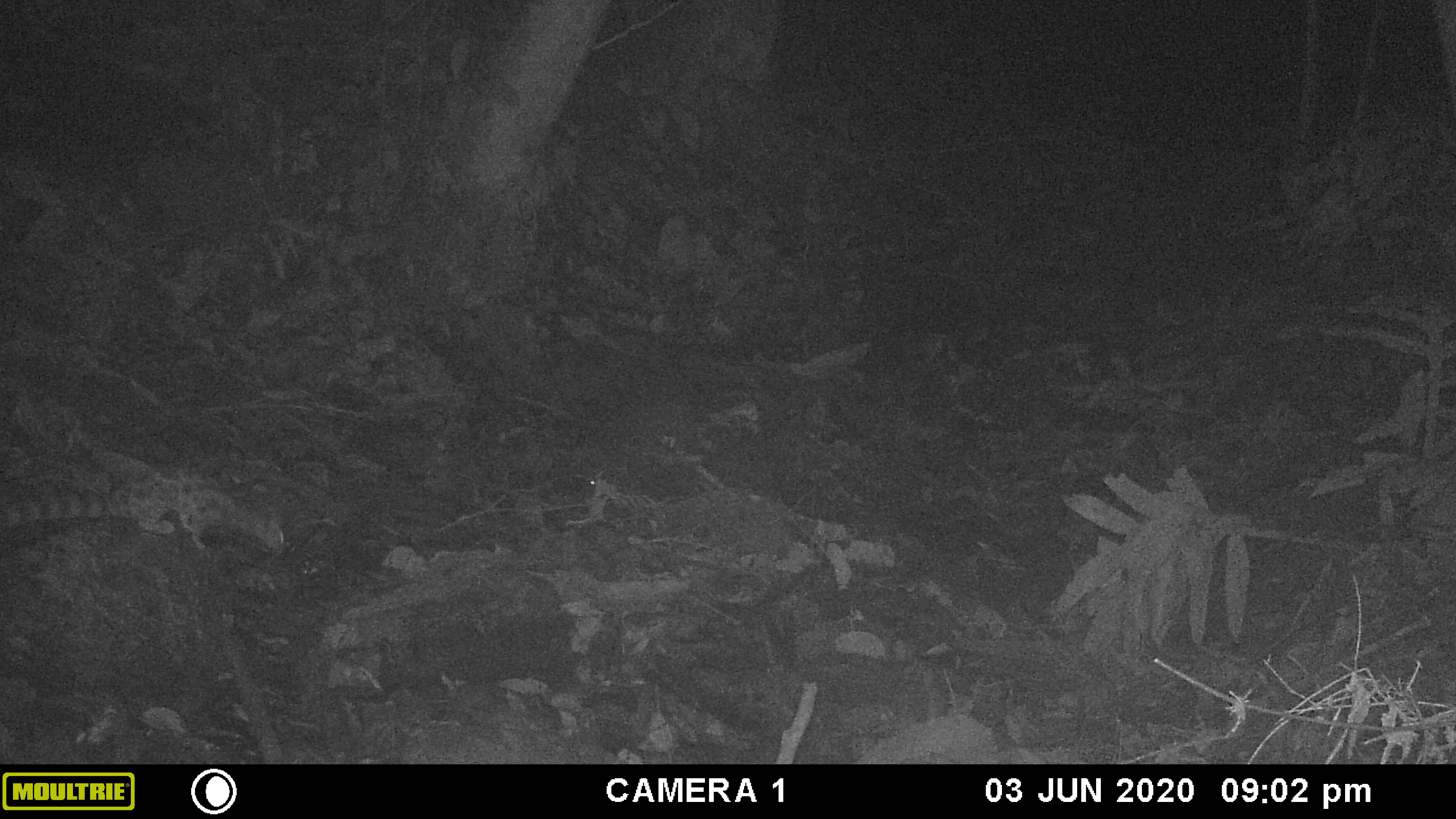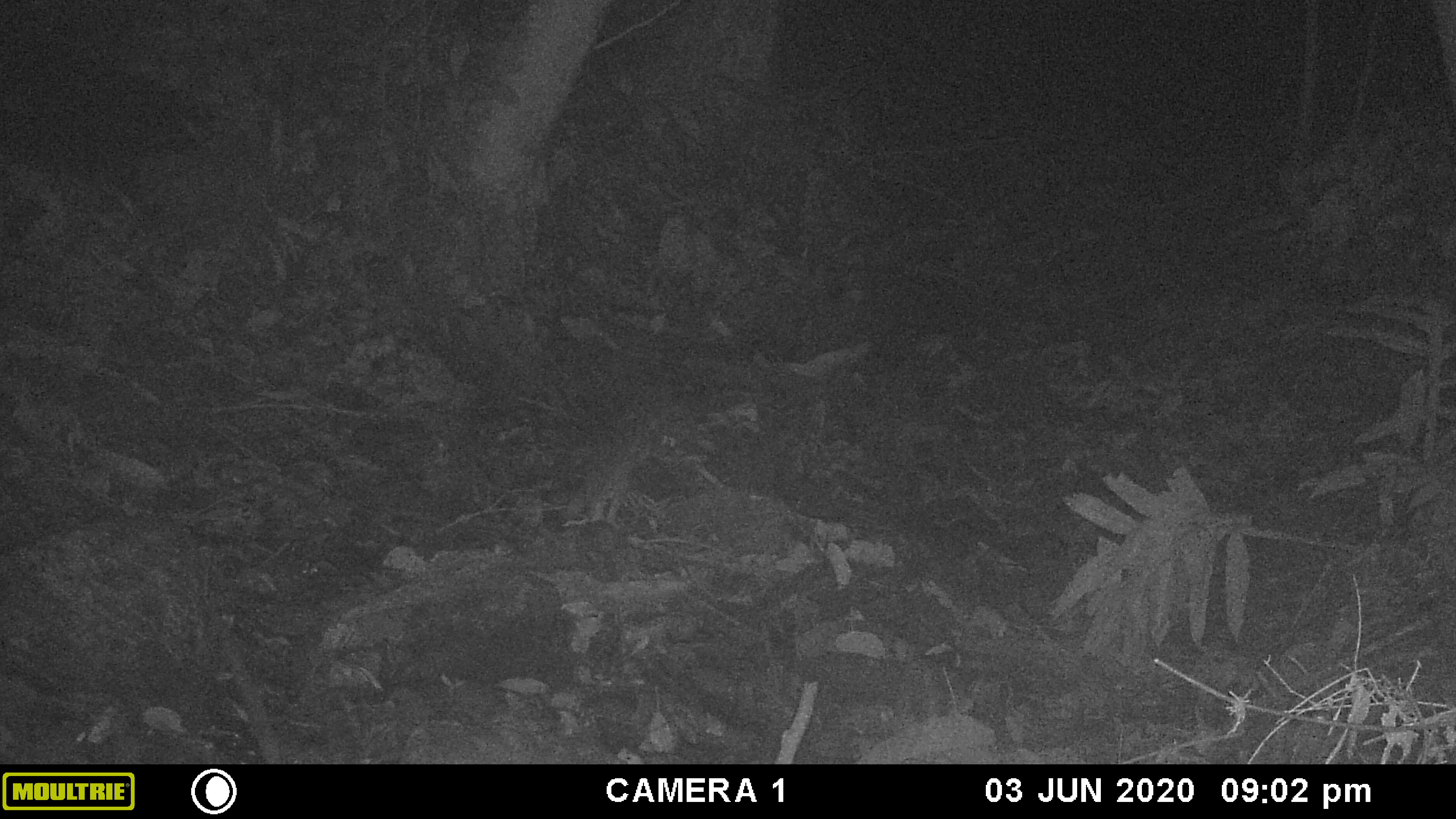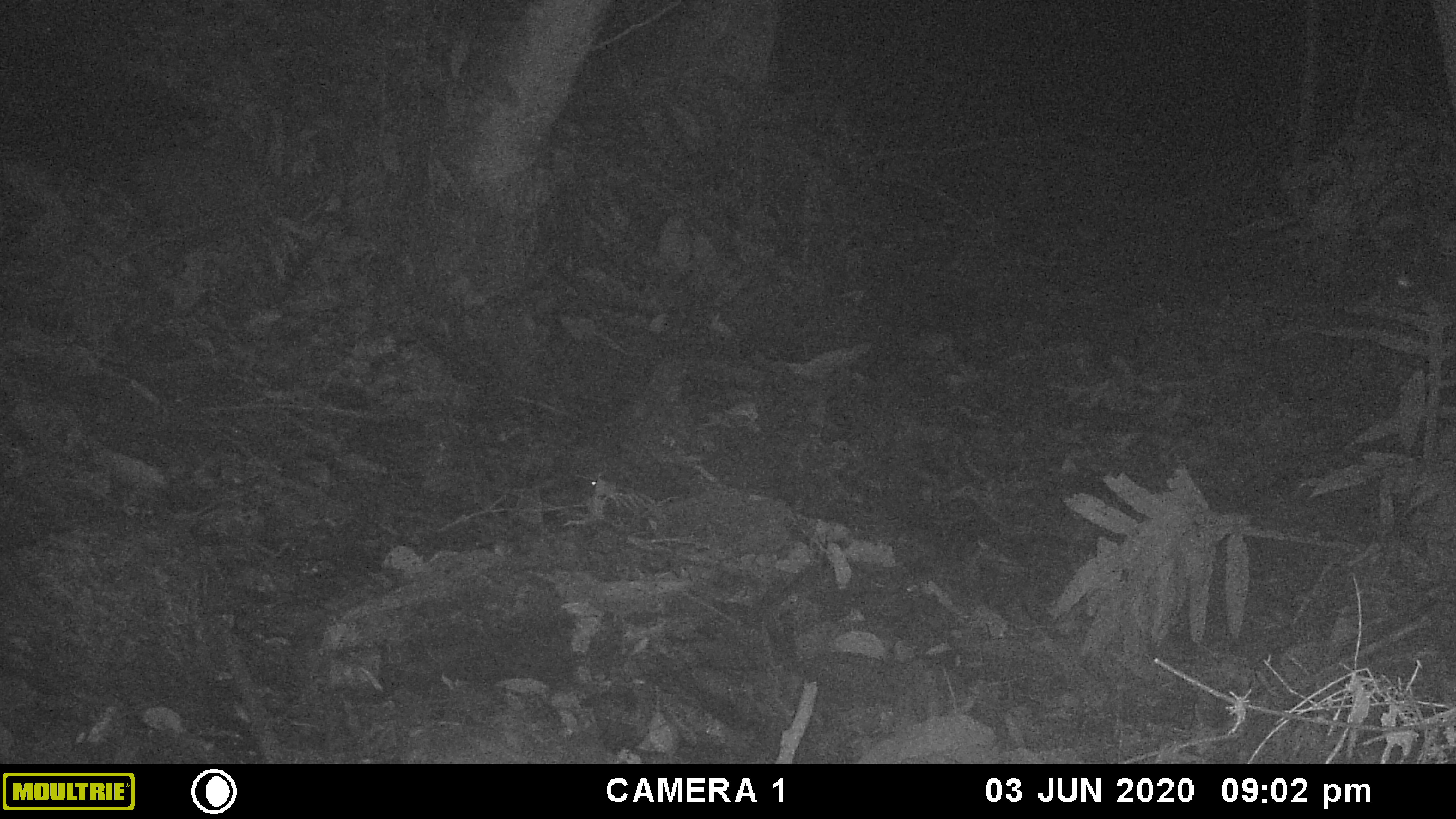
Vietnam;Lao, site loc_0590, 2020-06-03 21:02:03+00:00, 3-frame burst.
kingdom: Animalia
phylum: Chordata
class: Mammalia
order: Carnivora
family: Prionodontidae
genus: Prionodon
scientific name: Prionodon pardicolor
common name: spotted linsang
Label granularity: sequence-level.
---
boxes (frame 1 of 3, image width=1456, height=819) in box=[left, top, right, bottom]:
spotted linsang: box=[0, 466, 291, 561]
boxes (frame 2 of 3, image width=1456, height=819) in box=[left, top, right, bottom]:
spotted linsang: box=[562, 436, 638, 526]